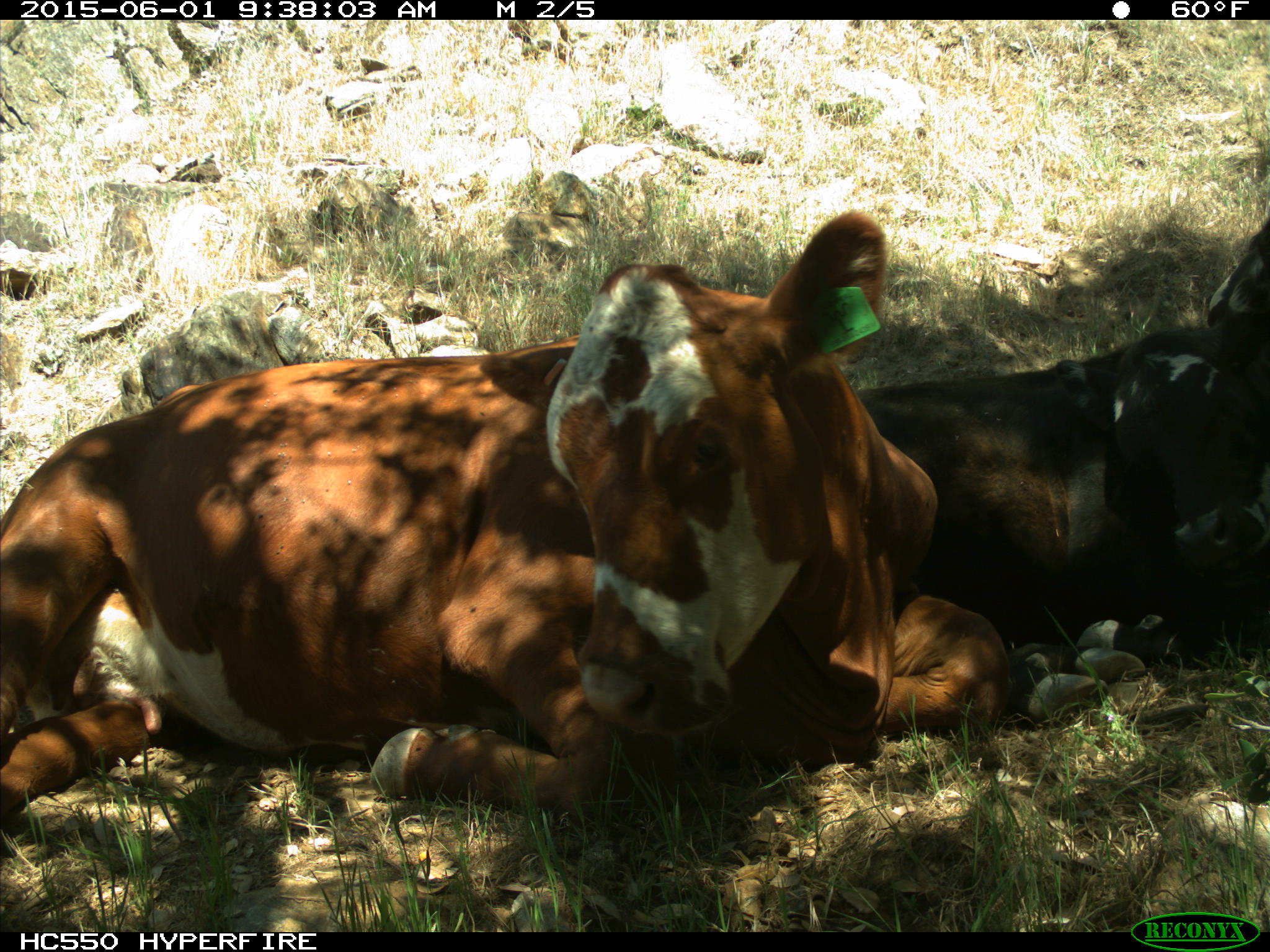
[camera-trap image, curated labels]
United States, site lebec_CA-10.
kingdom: Animalia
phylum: Chordata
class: Mammalia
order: Artiodactyla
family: Bovidae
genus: Bos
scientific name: Bos taurus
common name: domestic cow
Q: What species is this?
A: Bos taurus (domestic cow).